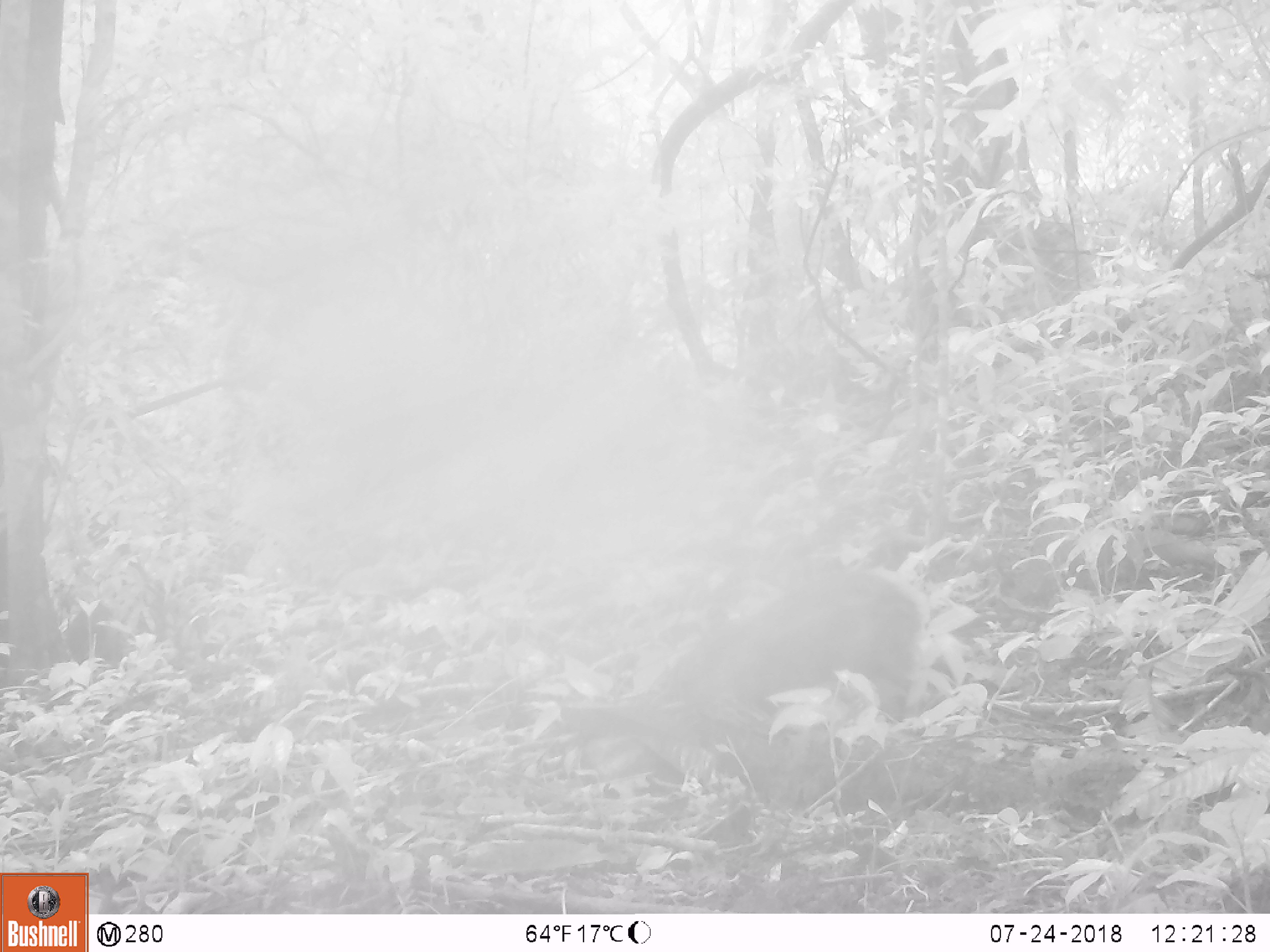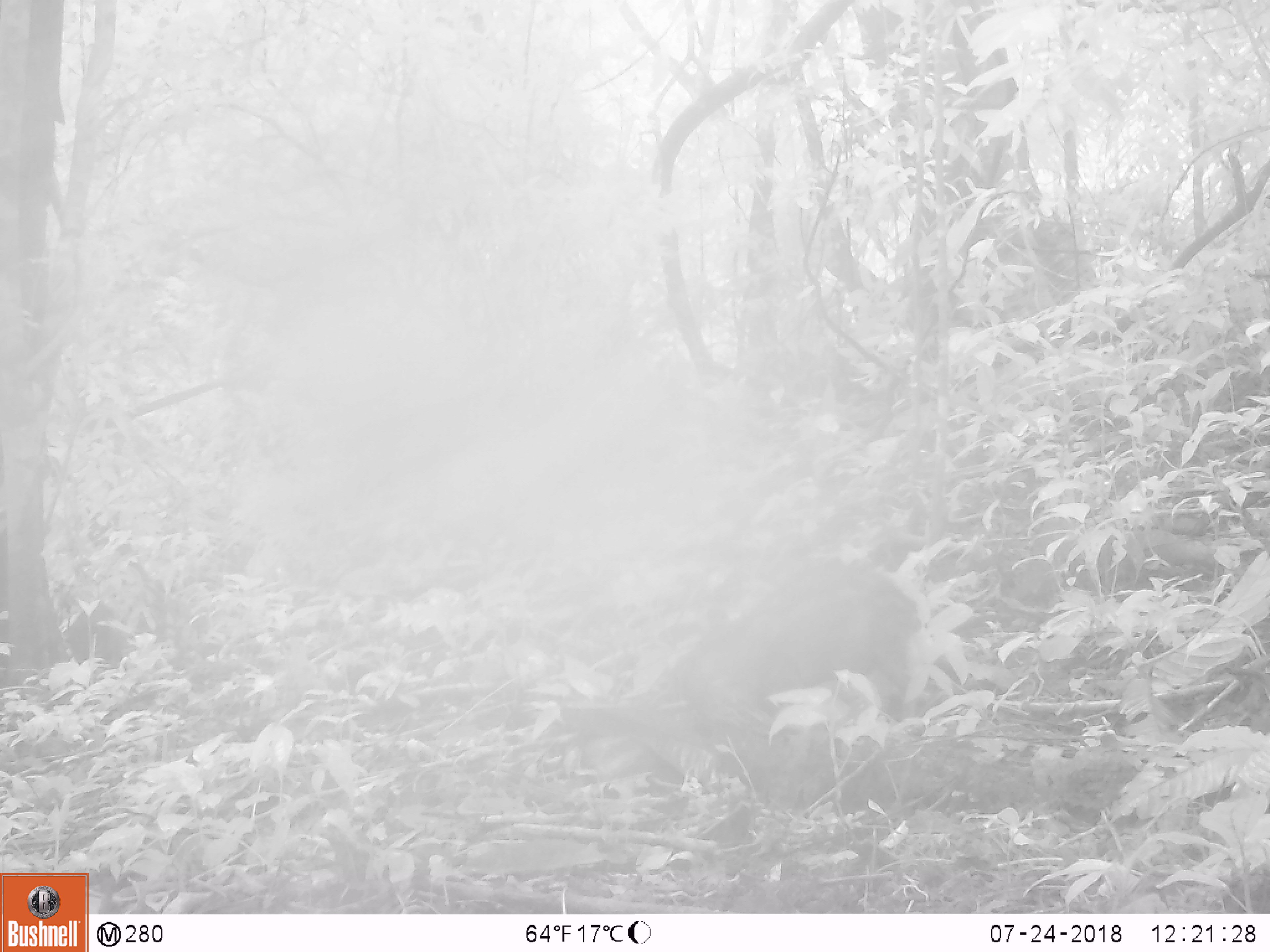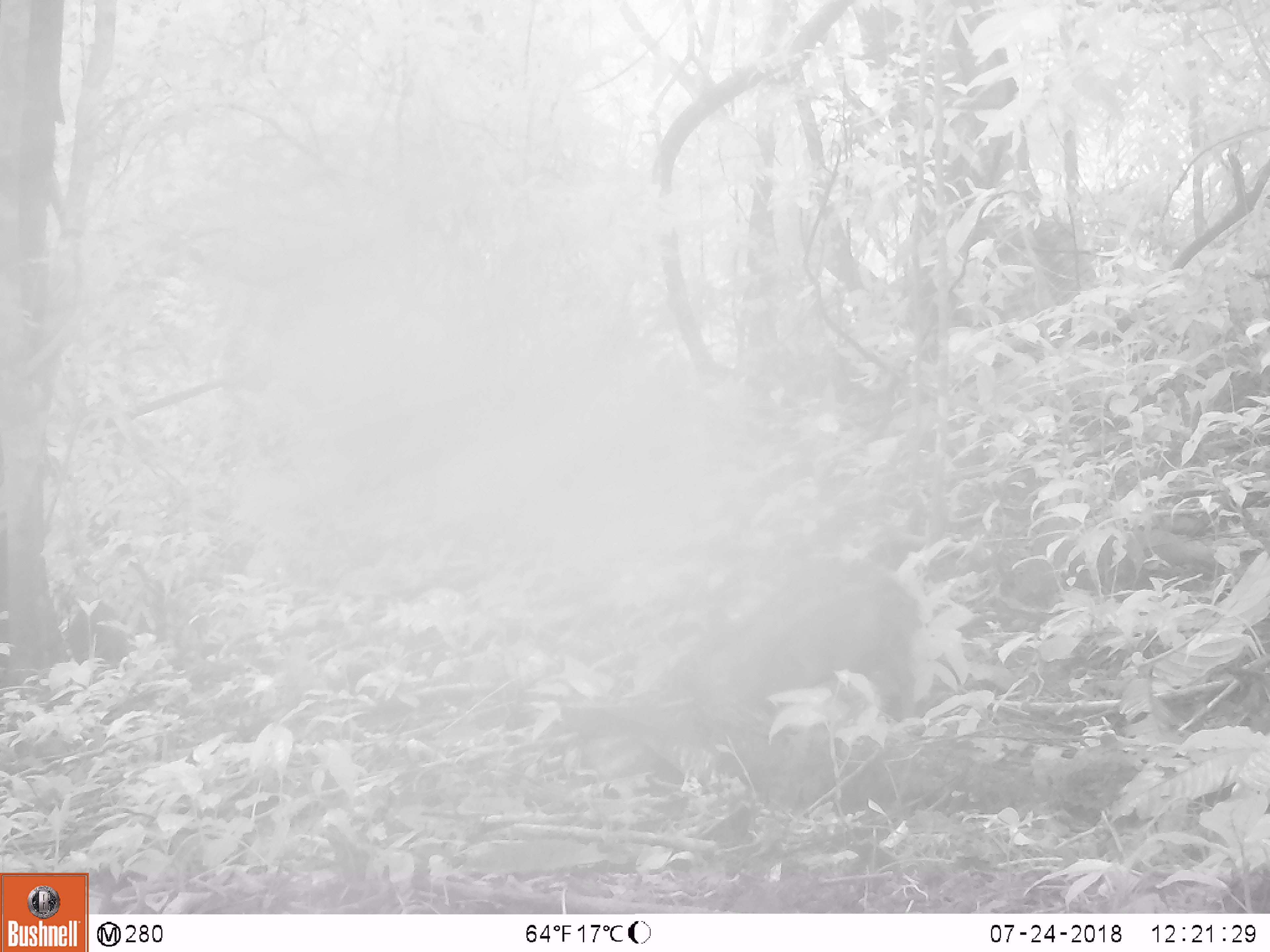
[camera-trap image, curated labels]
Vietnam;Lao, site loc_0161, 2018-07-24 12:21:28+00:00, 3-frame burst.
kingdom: Animalia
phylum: Chordata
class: Mammalia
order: Artiodactyla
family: Suidae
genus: Sus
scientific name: Sus scrofa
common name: eurasian wild pig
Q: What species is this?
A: Eurasian wild pig (Sus scrofa).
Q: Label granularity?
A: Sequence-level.